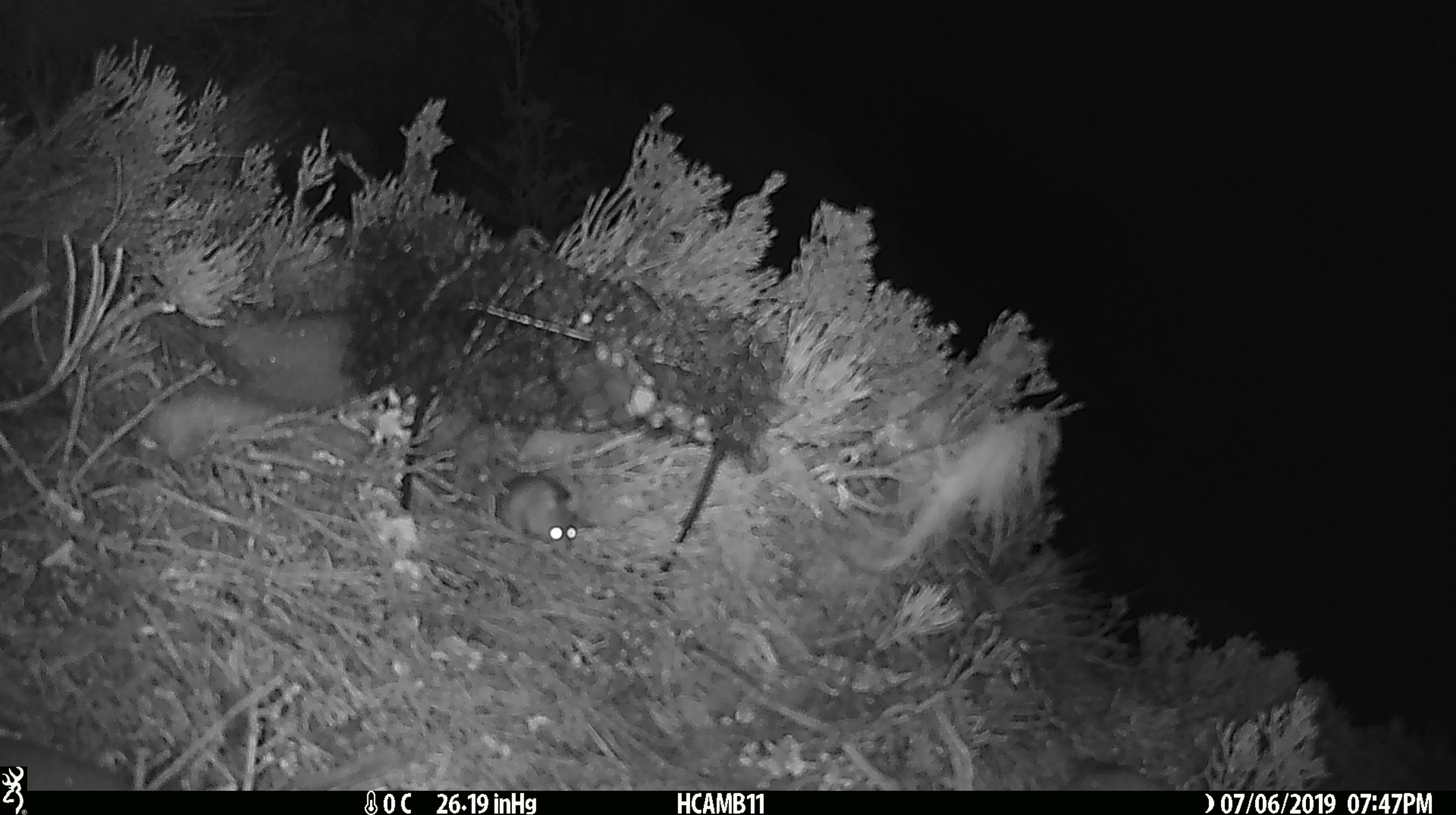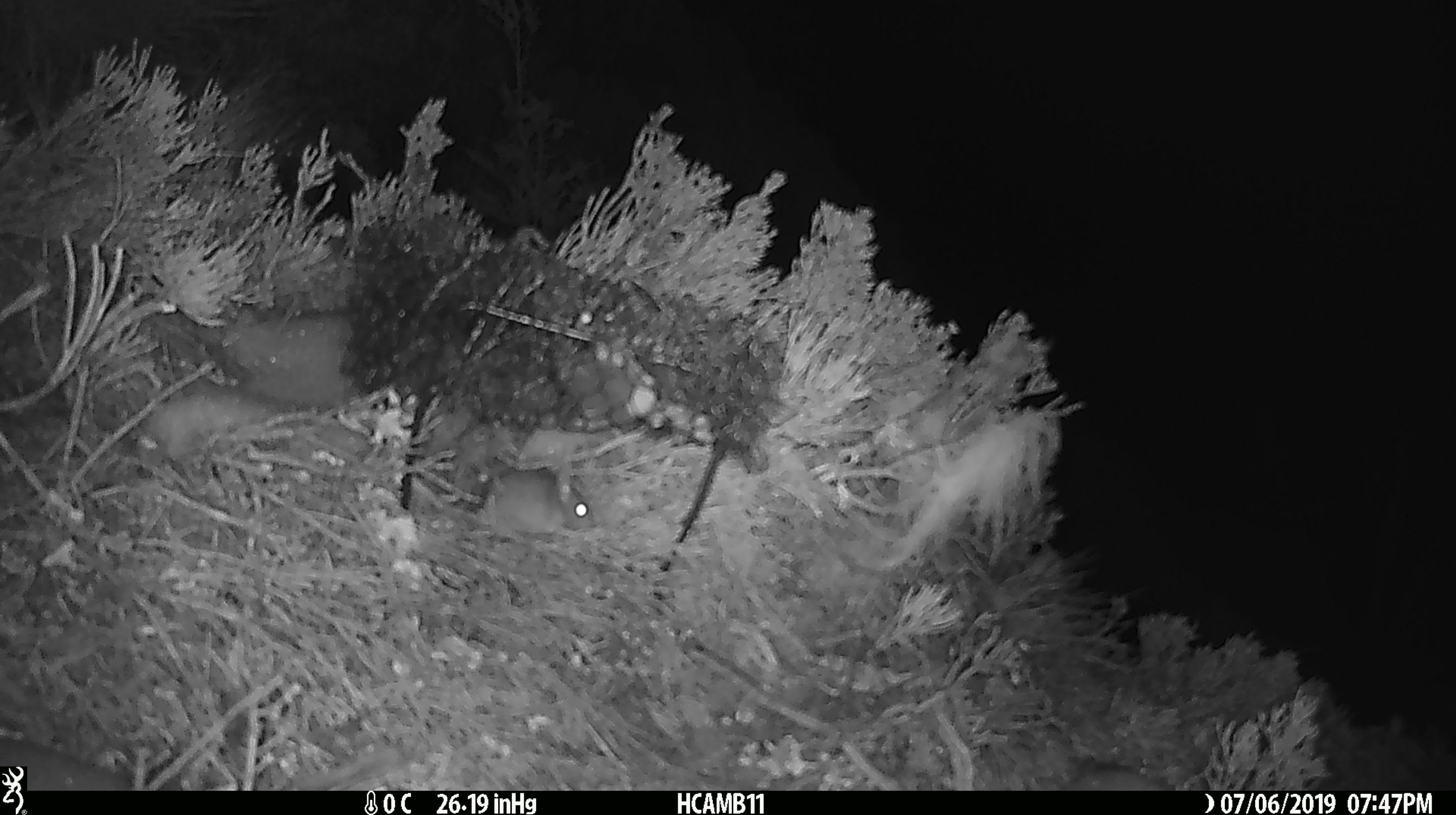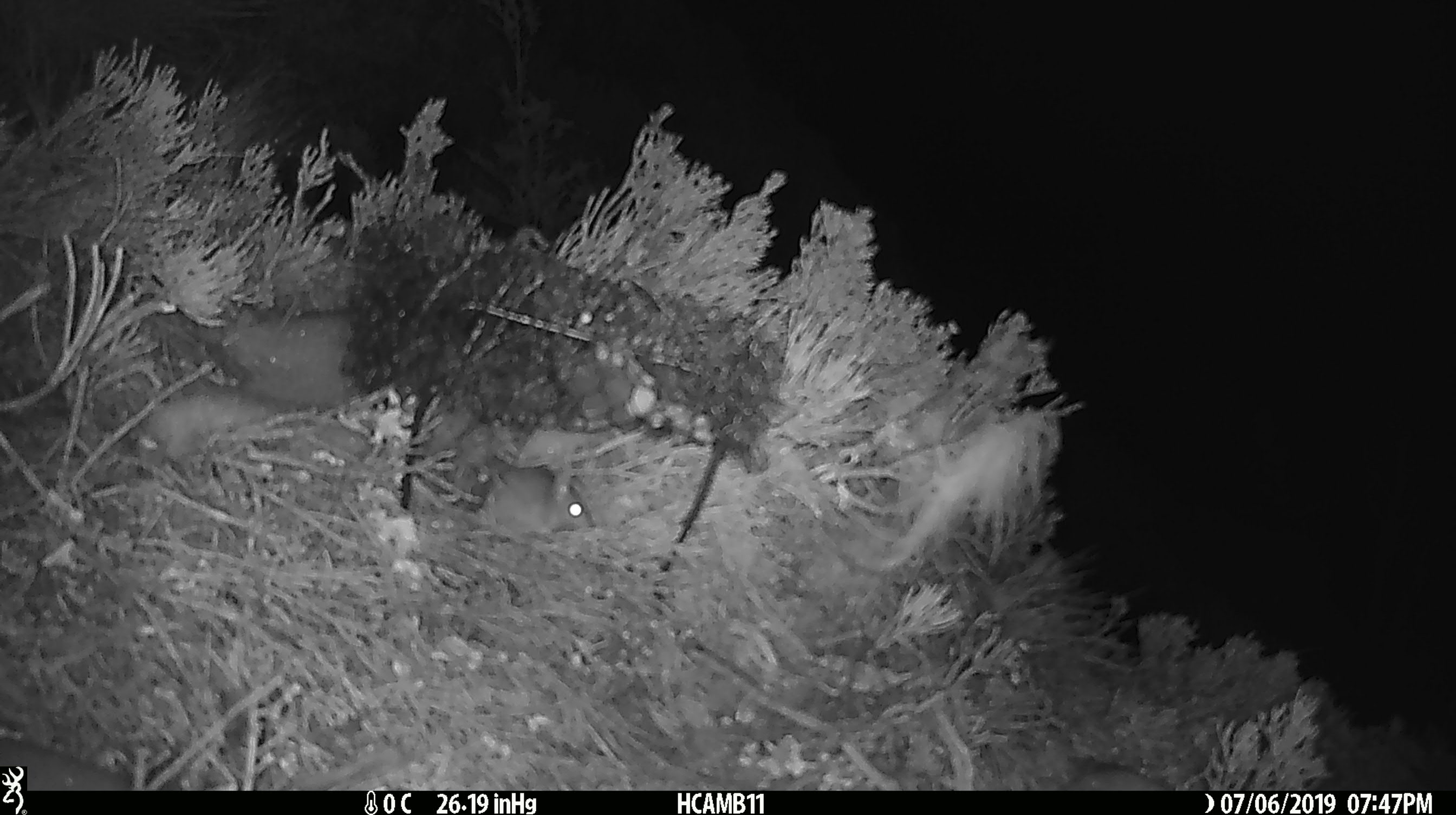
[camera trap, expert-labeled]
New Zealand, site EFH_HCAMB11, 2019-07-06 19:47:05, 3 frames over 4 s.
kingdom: Animalia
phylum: Chordata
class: Mammalia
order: Rodentia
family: Muridae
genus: Mus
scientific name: Mus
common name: mouse